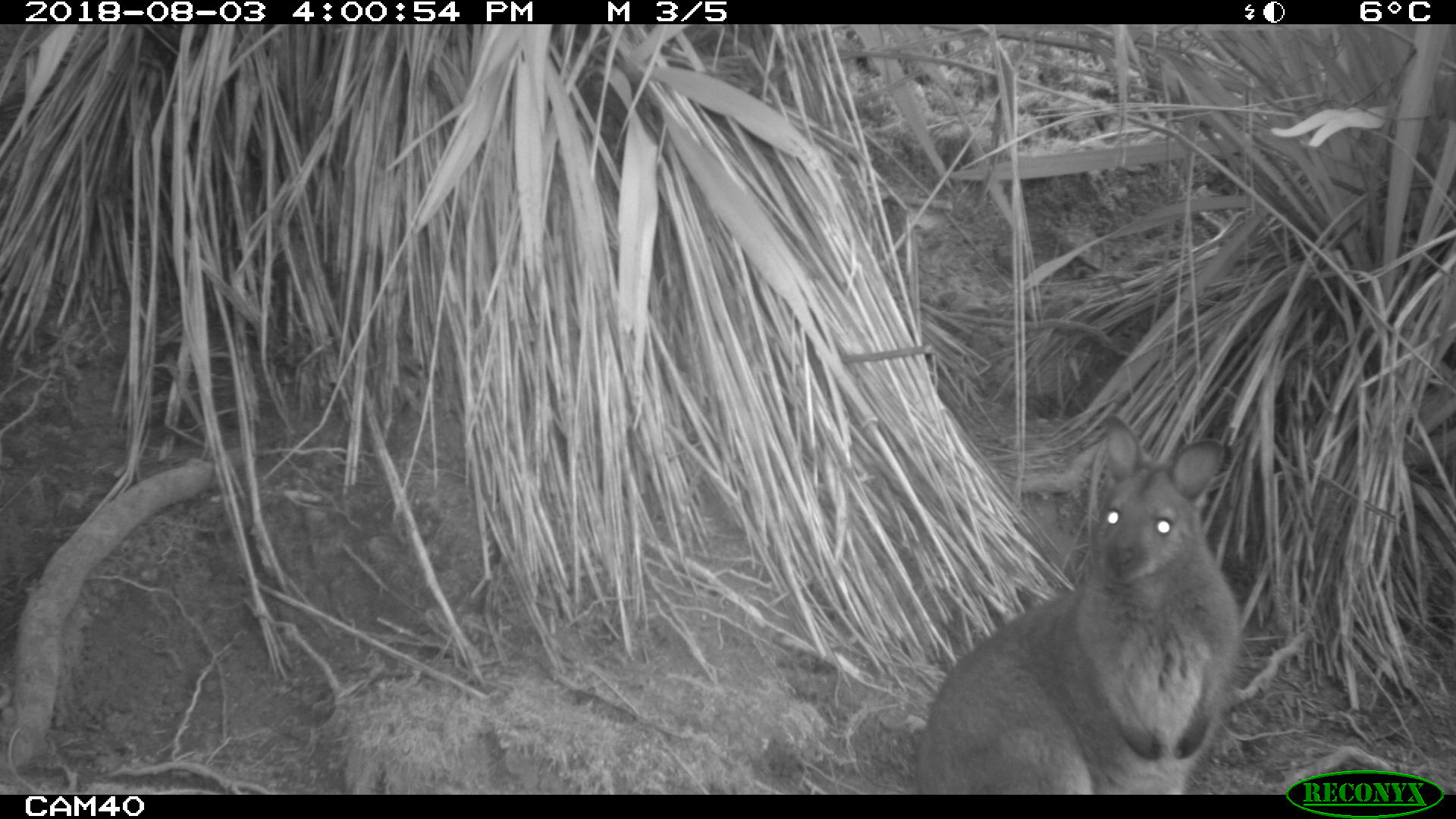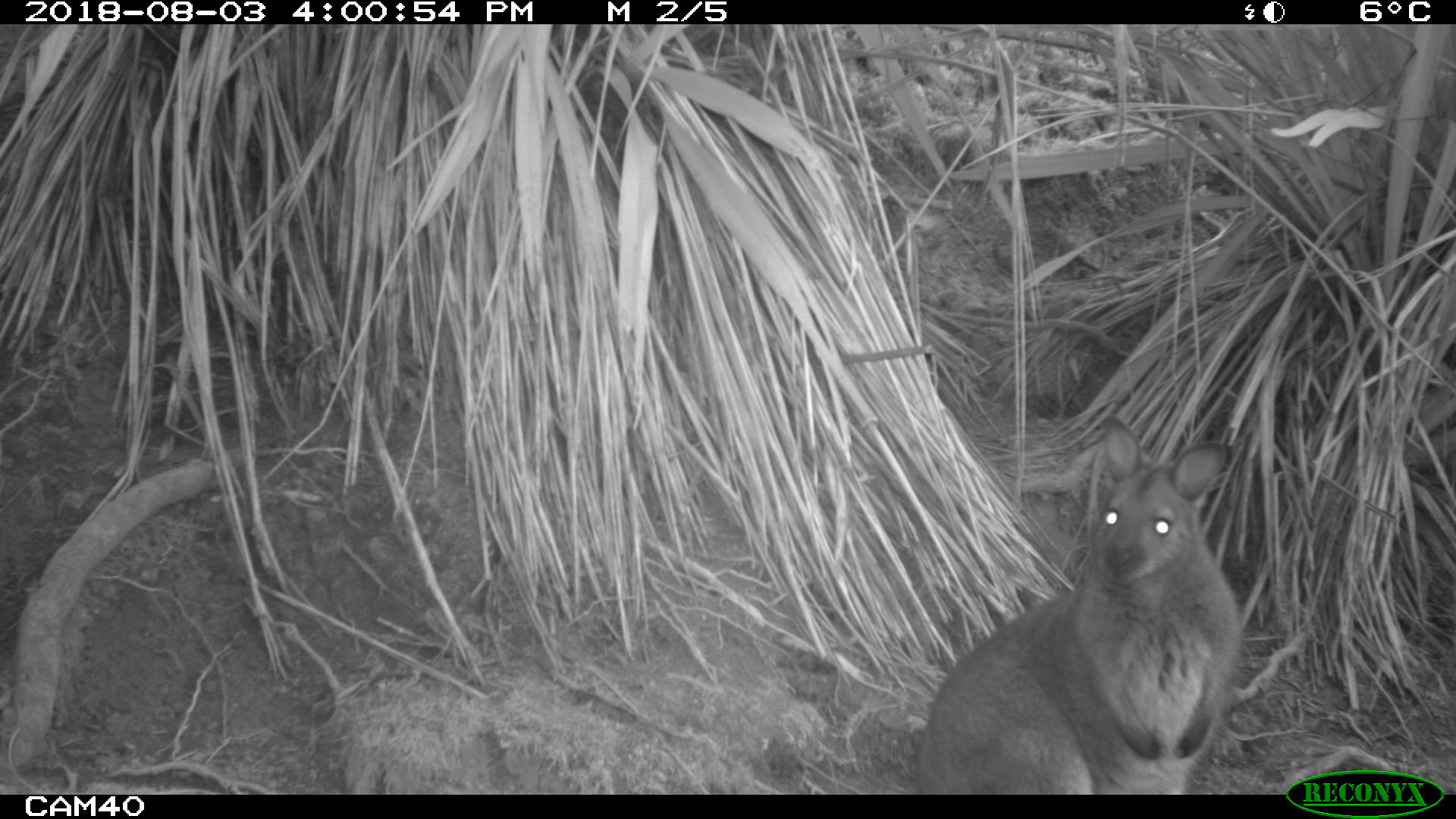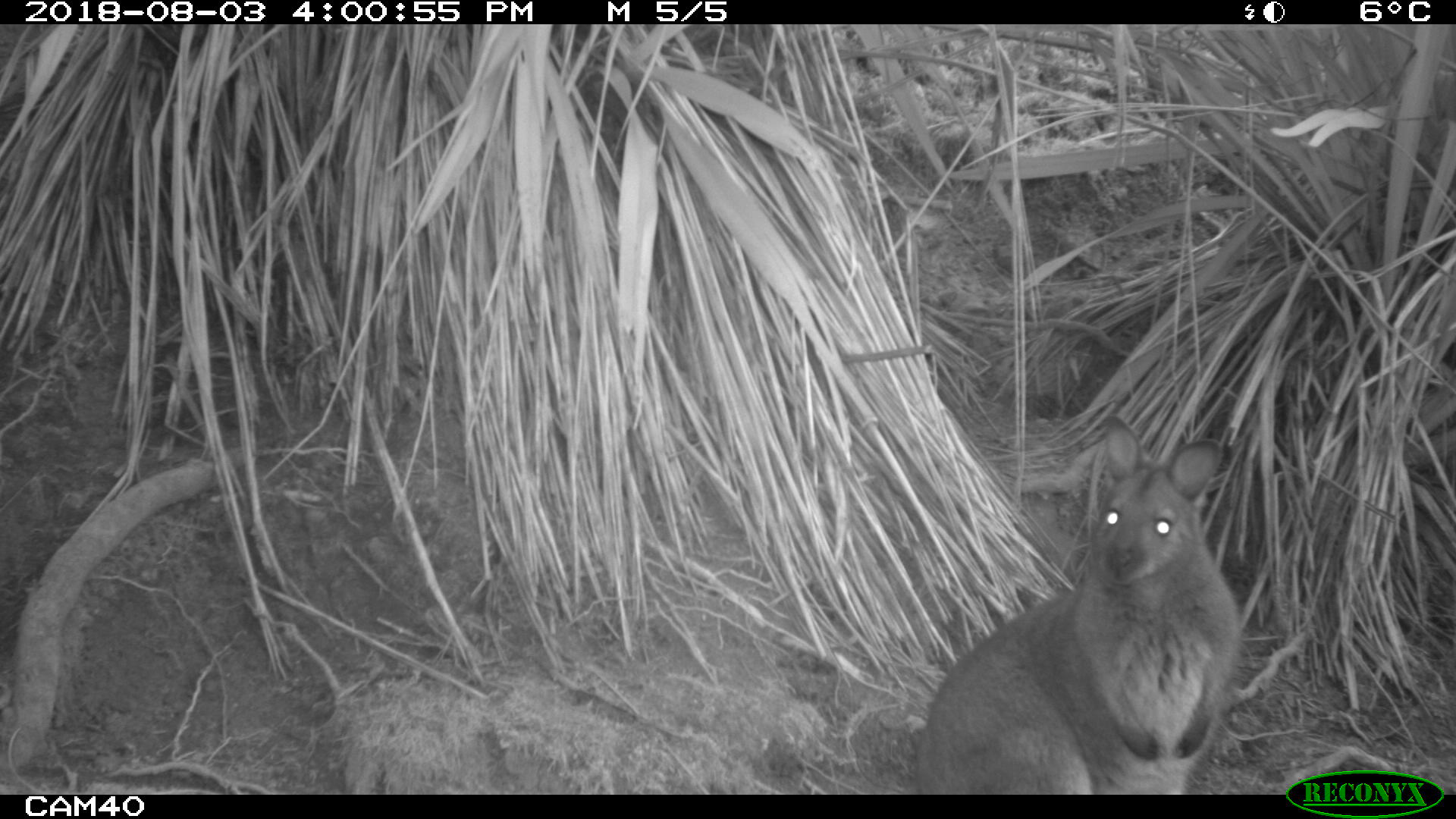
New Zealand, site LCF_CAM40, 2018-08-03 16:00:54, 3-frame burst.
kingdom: Animalia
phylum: Chordata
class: Mammalia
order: Diprotodontia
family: Macropodidae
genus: Notamacropus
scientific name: Notamacropus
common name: wallaby